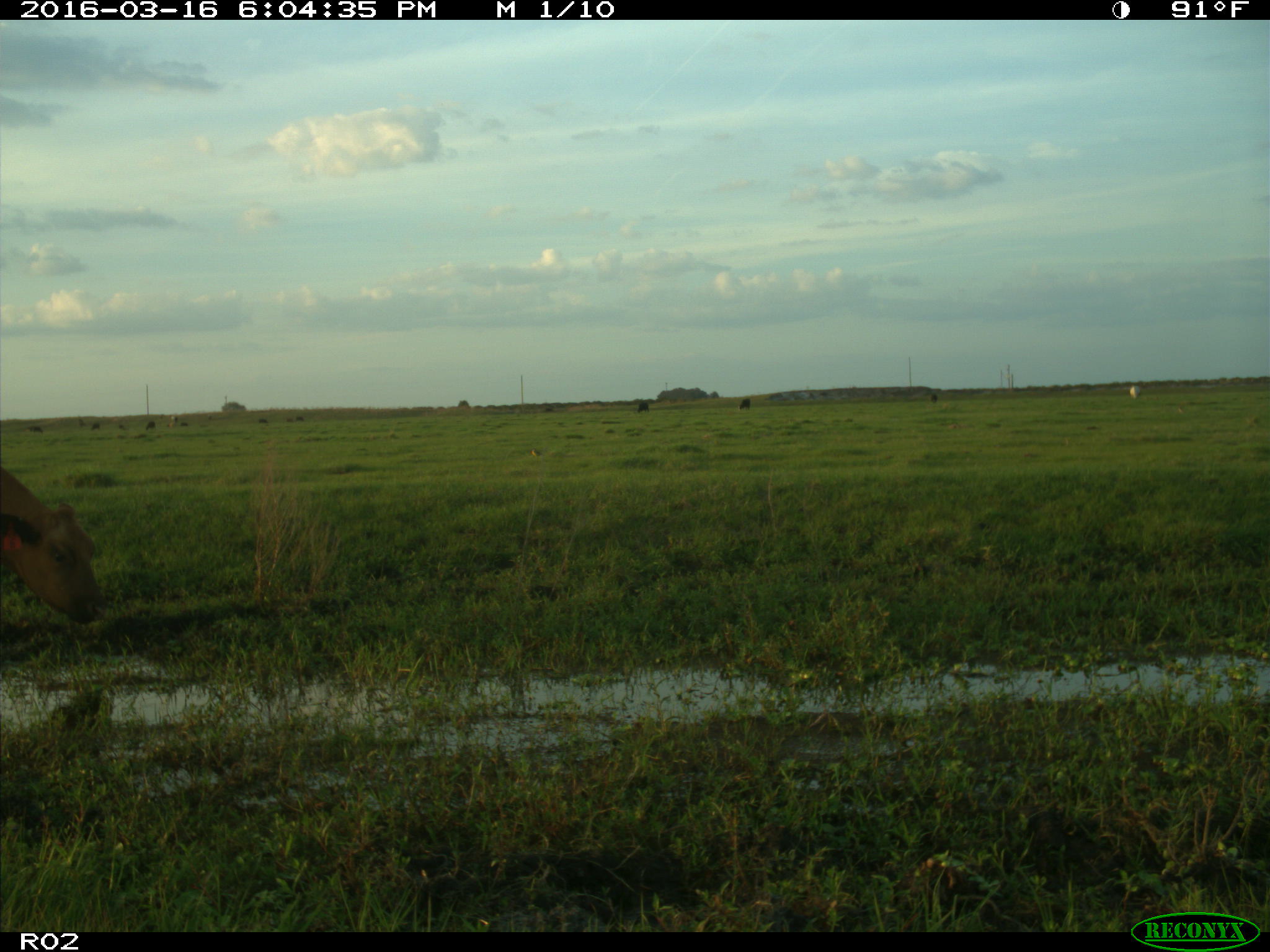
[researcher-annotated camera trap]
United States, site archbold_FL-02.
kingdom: Animalia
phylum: Chordata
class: Mammalia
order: Artiodactyla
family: Bovidae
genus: Bos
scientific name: Bos taurus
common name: domestic cow